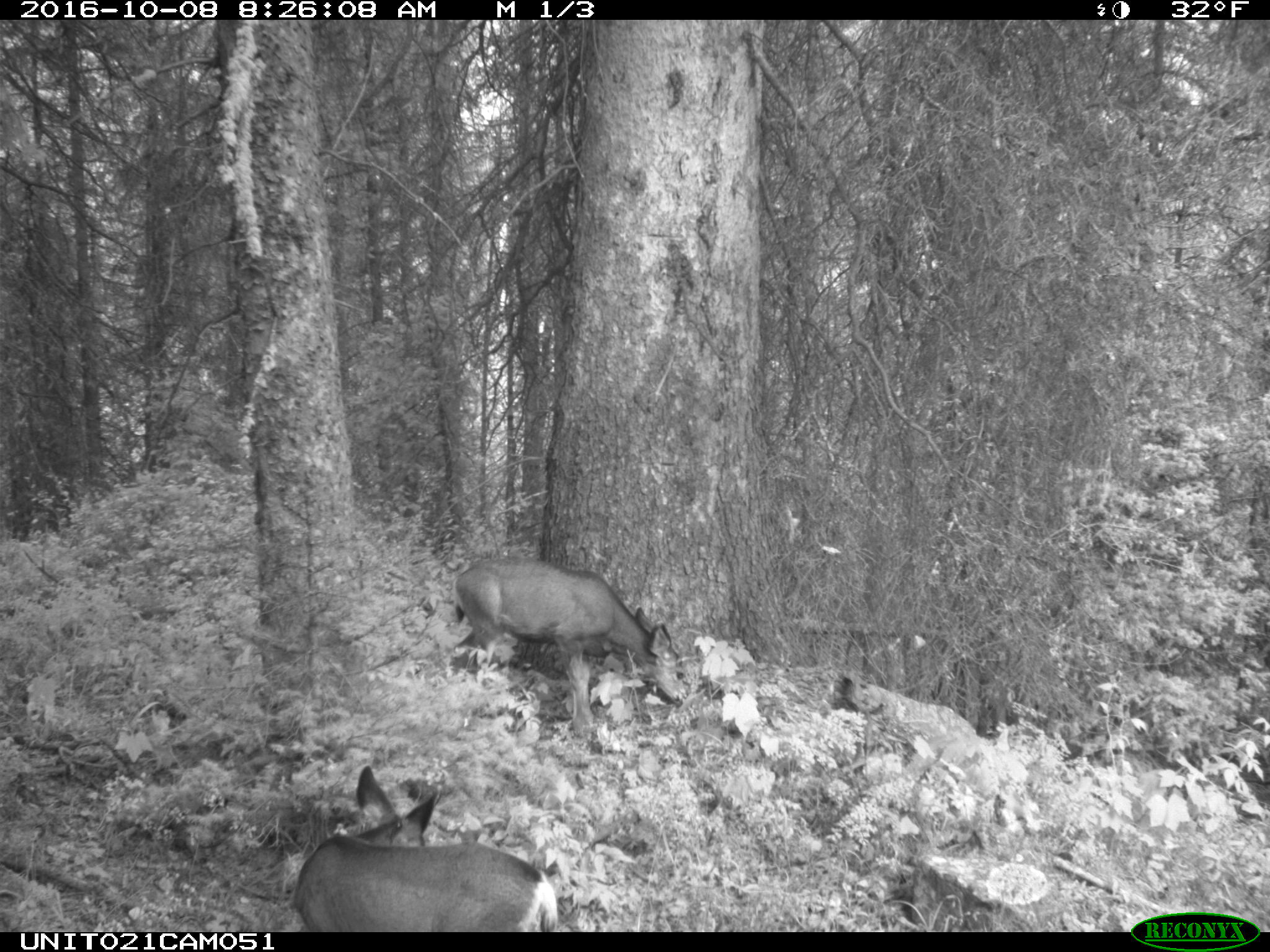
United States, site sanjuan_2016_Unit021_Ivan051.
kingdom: Animalia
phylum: Chordata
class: Mammalia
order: Artiodactyla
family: Cervidae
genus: Odocoileus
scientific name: Odocoileus hemionus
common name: mule deer